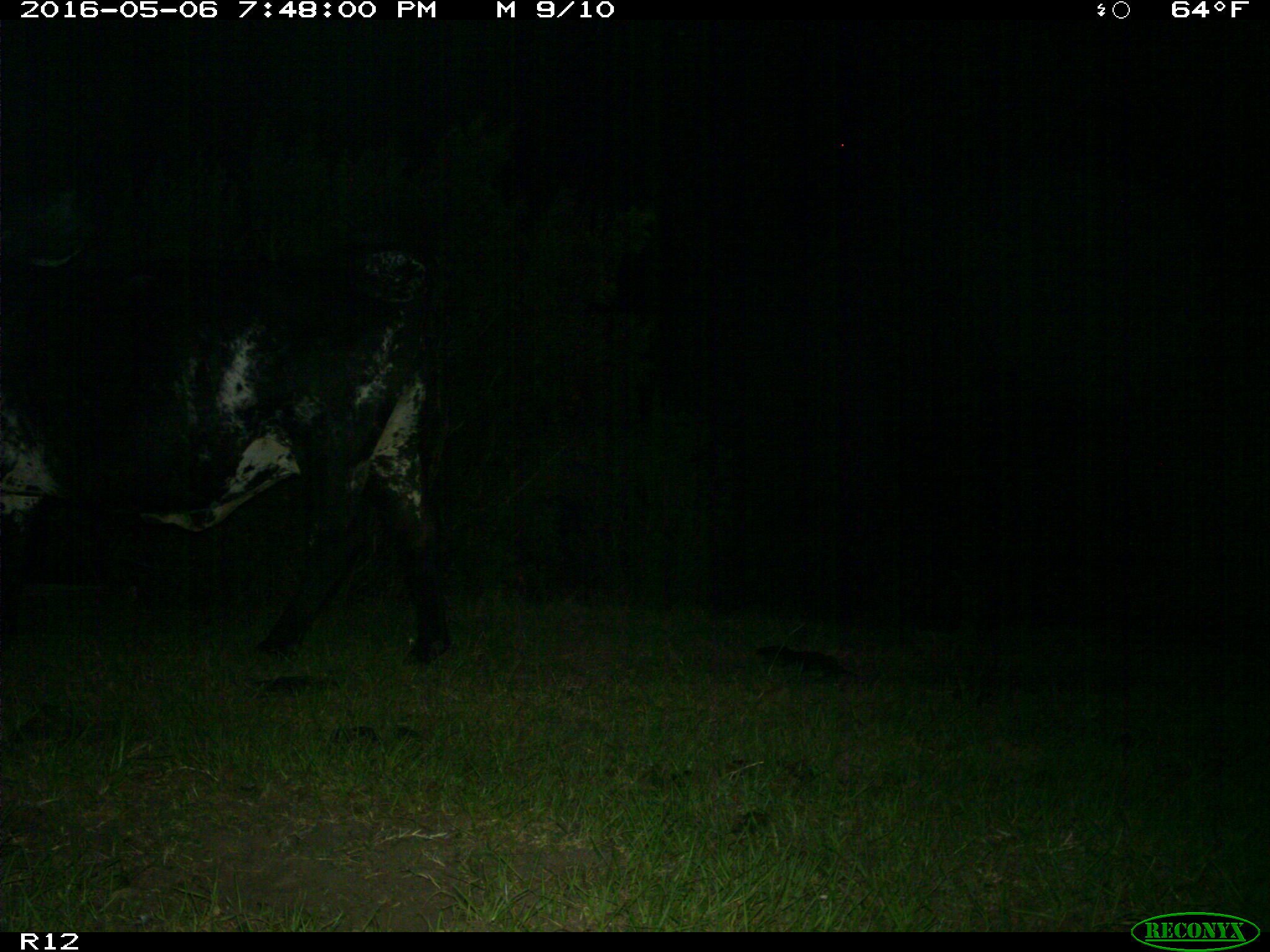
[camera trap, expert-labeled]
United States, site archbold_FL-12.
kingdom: Animalia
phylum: Chordata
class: Mammalia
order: Artiodactyla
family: Bovidae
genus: Bos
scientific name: Bos taurus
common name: domestic cow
Bos taurus (domestic cow).